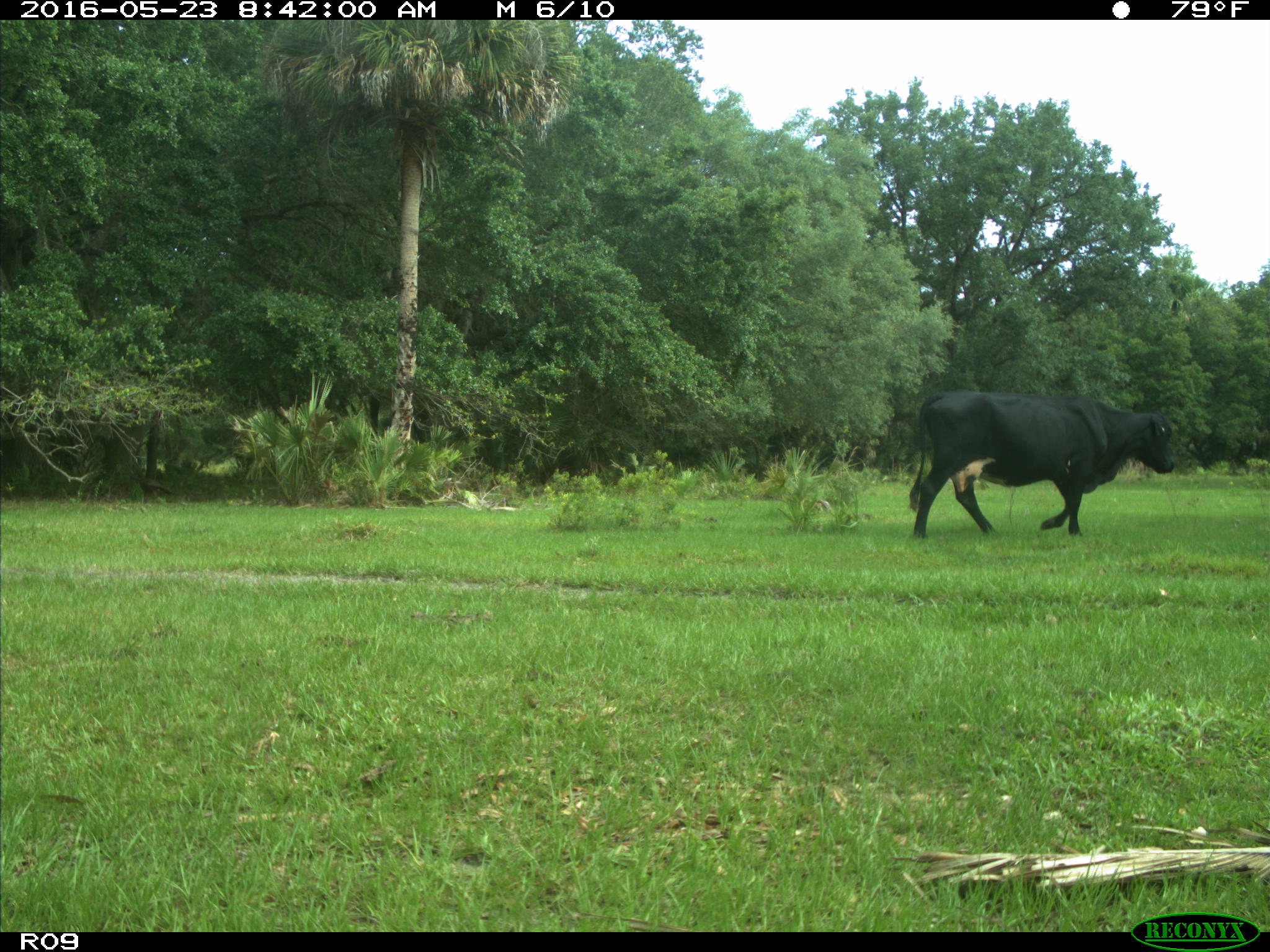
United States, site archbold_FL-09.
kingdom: Animalia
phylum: Chordata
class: Mammalia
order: Artiodactyla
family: Bovidae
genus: Bos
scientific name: Bos taurus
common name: domestic cow